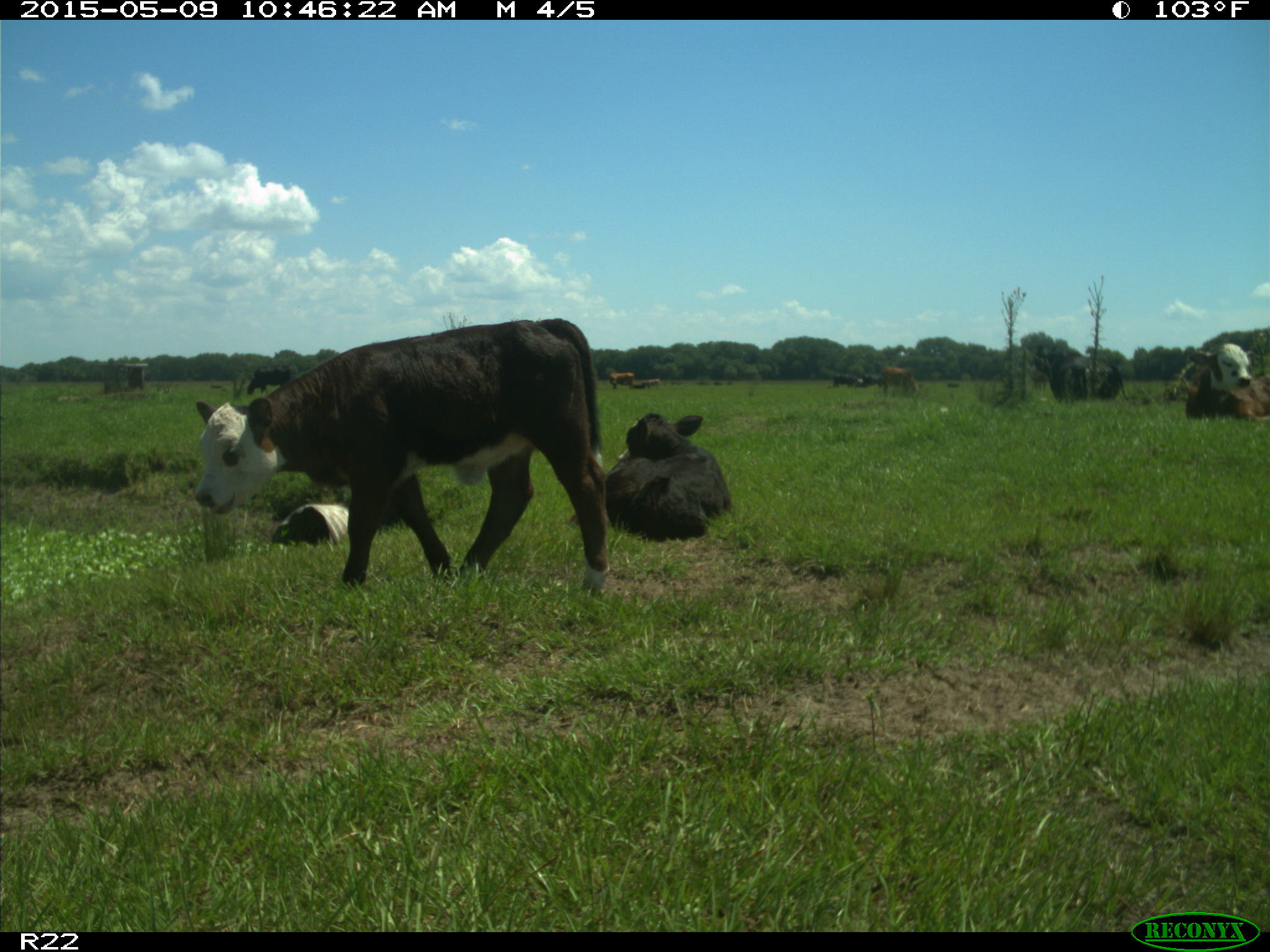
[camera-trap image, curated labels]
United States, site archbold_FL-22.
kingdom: Animalia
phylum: Chordata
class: Mammalia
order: Artiodactyla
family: Bovidae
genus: Bos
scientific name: Bos taurus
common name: domestic cow